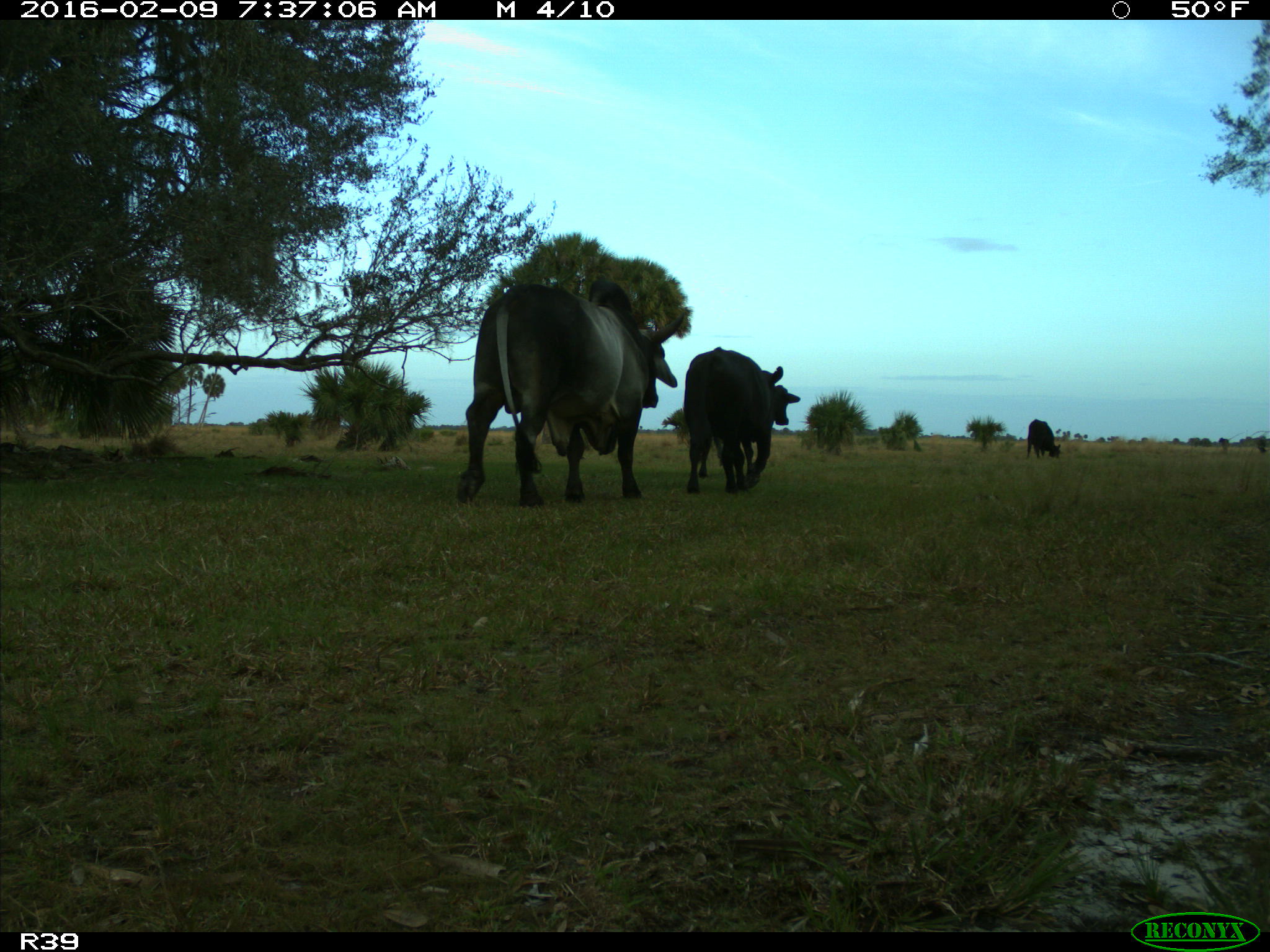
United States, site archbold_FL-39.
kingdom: Animalia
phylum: Chordata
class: Mammalia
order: Artiodactyla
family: Bovidae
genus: Bos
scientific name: Bos taurus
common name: domestic cow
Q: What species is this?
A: Bos taurus (domestic cow).